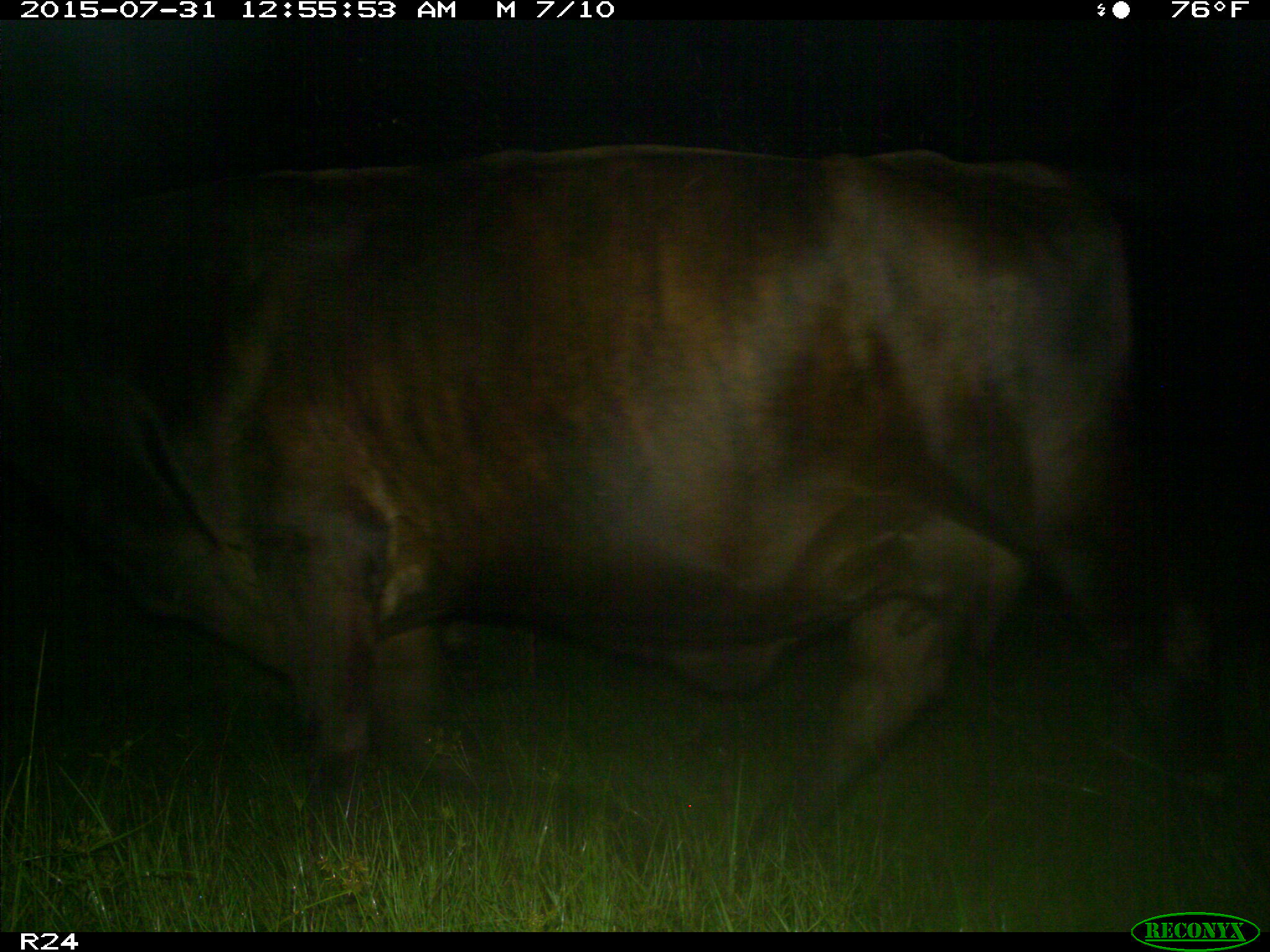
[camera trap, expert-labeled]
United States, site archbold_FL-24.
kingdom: Animalia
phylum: Chordata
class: Mammalia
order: Artiodactyla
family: Bovidae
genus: Bos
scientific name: Bos taurus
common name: domestic cow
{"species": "Bos taurus (domestic cow)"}